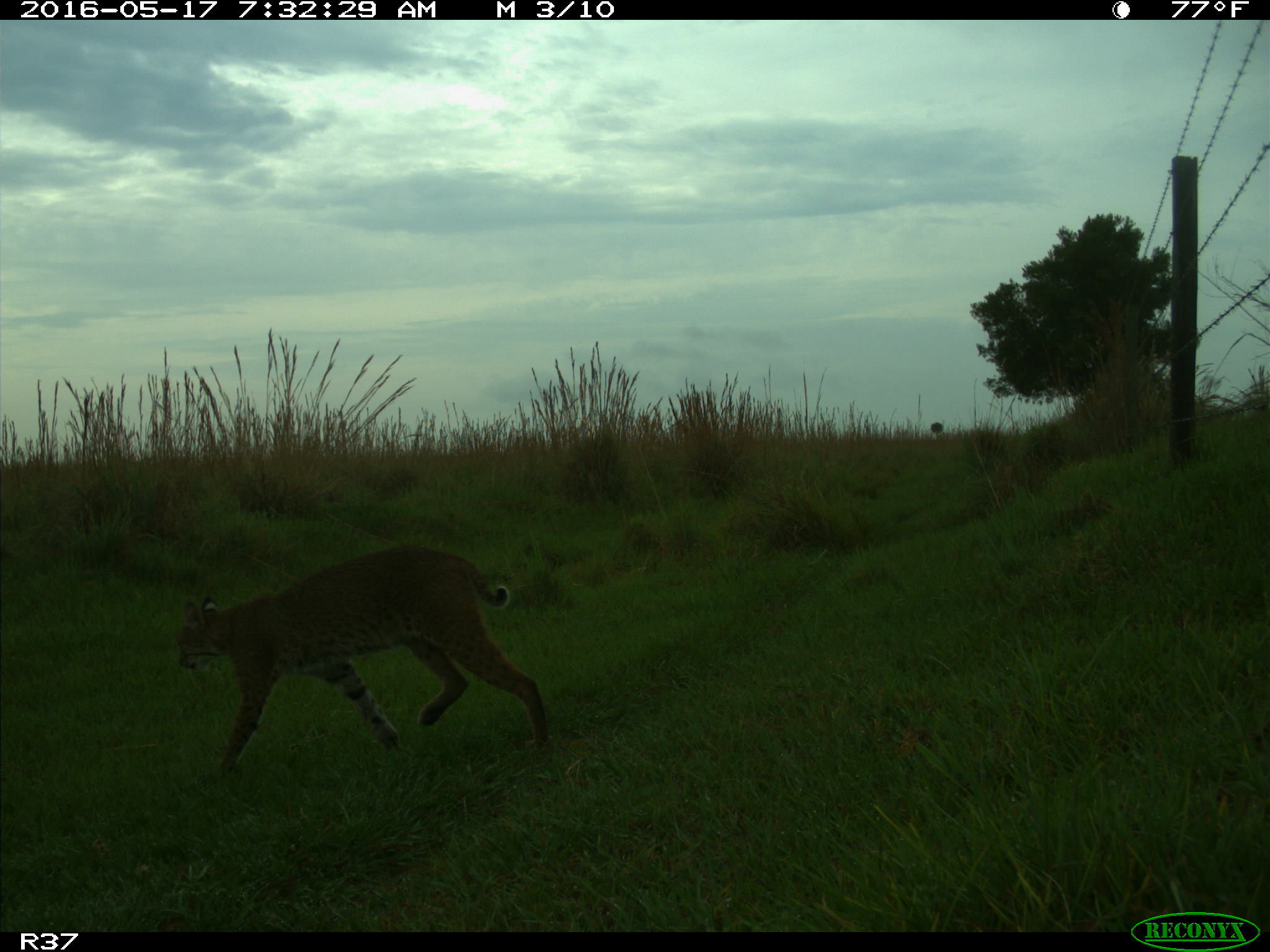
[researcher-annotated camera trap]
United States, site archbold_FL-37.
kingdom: Animalia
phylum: Chordata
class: Mammalia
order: Carnivora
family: Felidae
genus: Lynx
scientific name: Lynx rufus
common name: bobcat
Lynx rufus (bobcat).